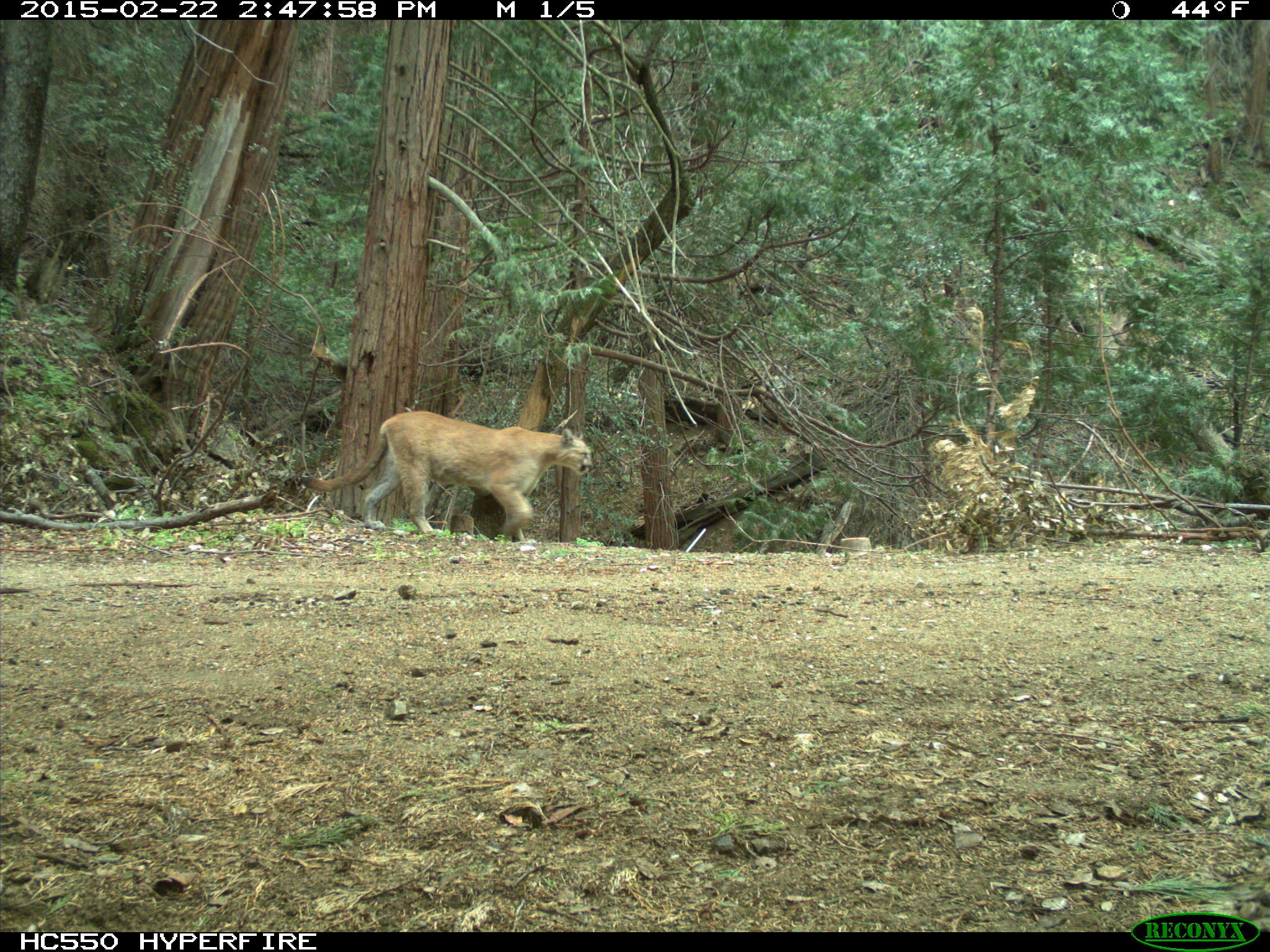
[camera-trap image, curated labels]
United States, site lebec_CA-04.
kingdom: Animalia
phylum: Chordata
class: Mammalia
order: Carnivora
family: Felidae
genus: Puma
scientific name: Puma concolor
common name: mountain lion